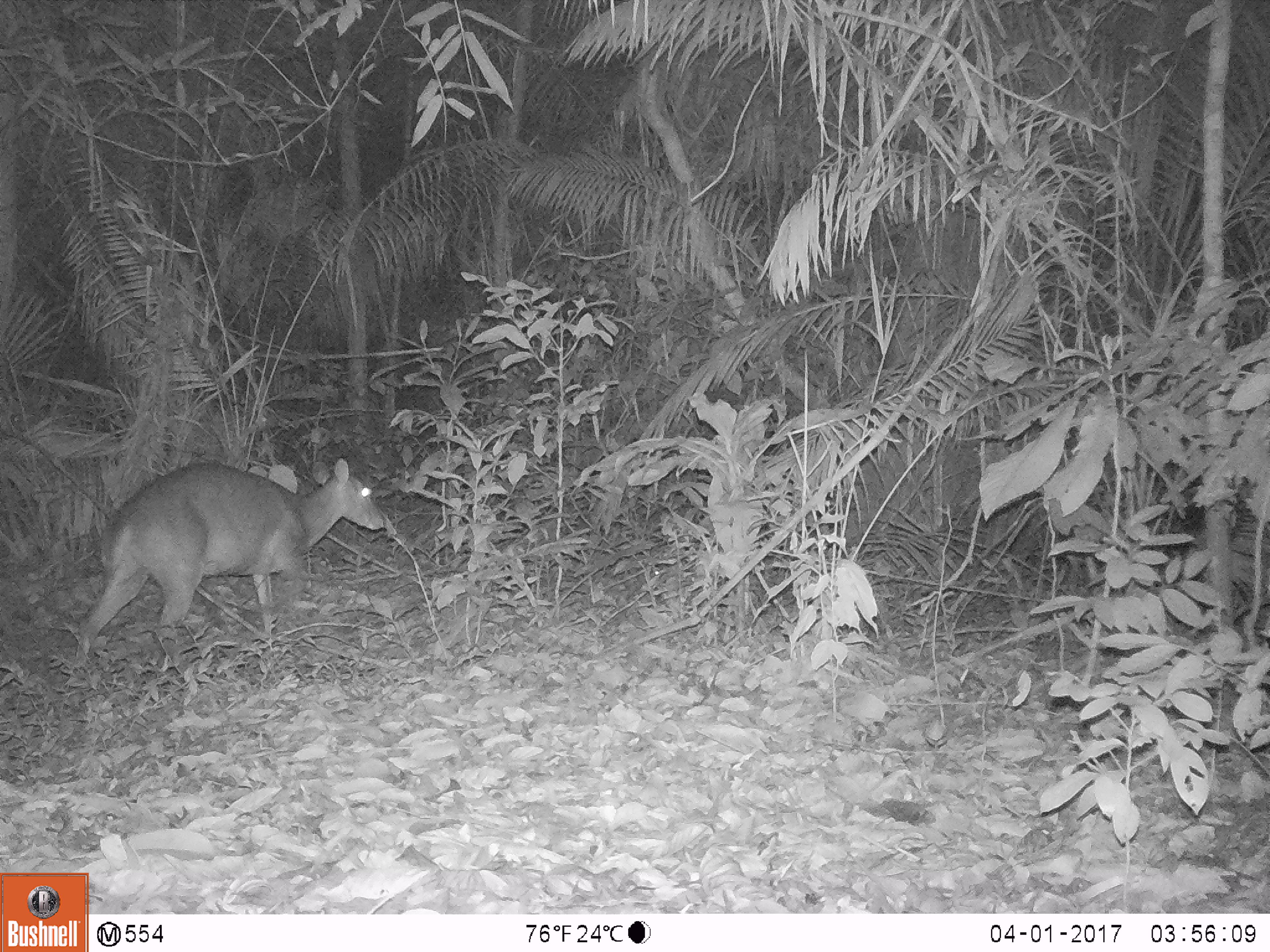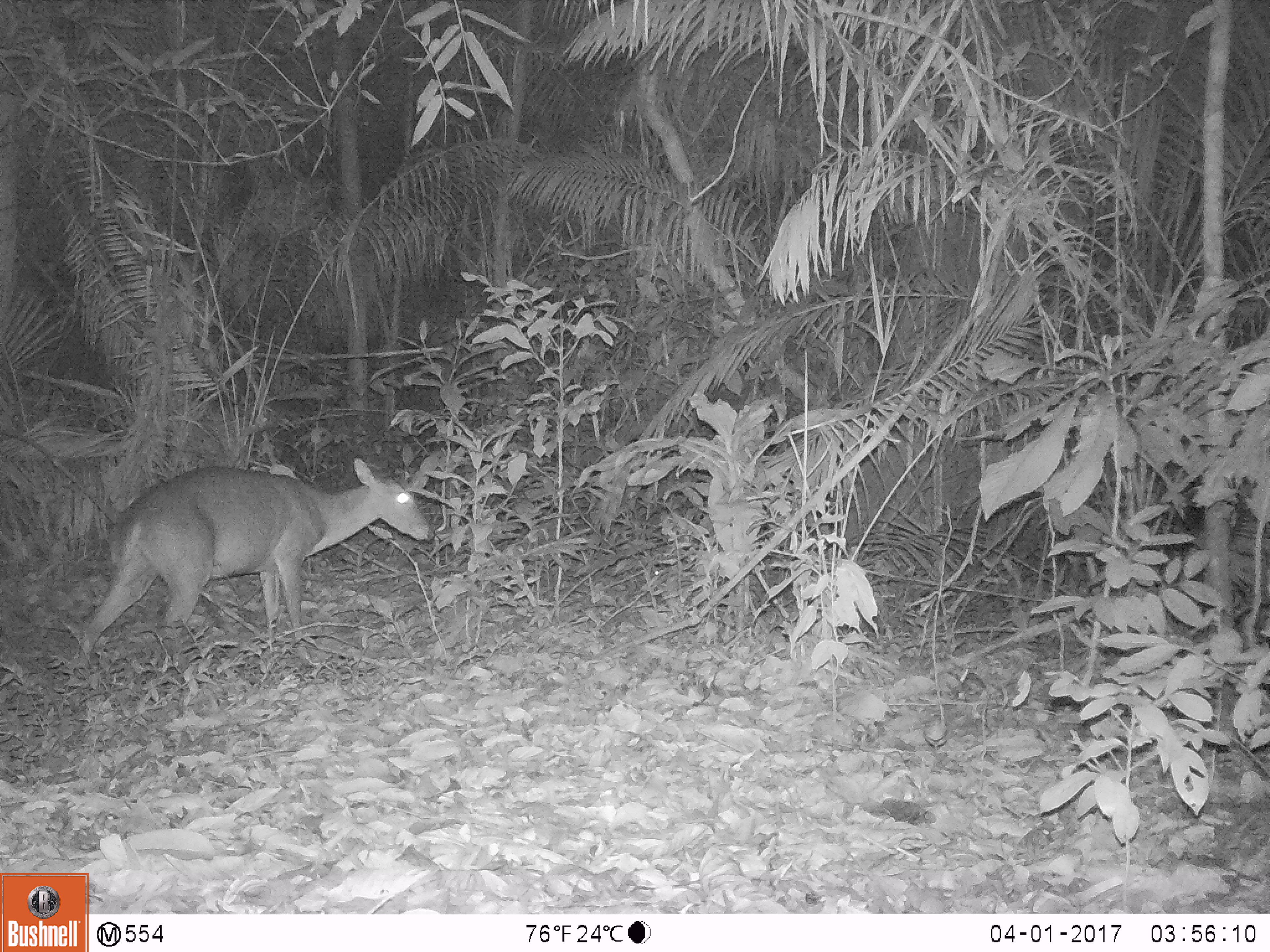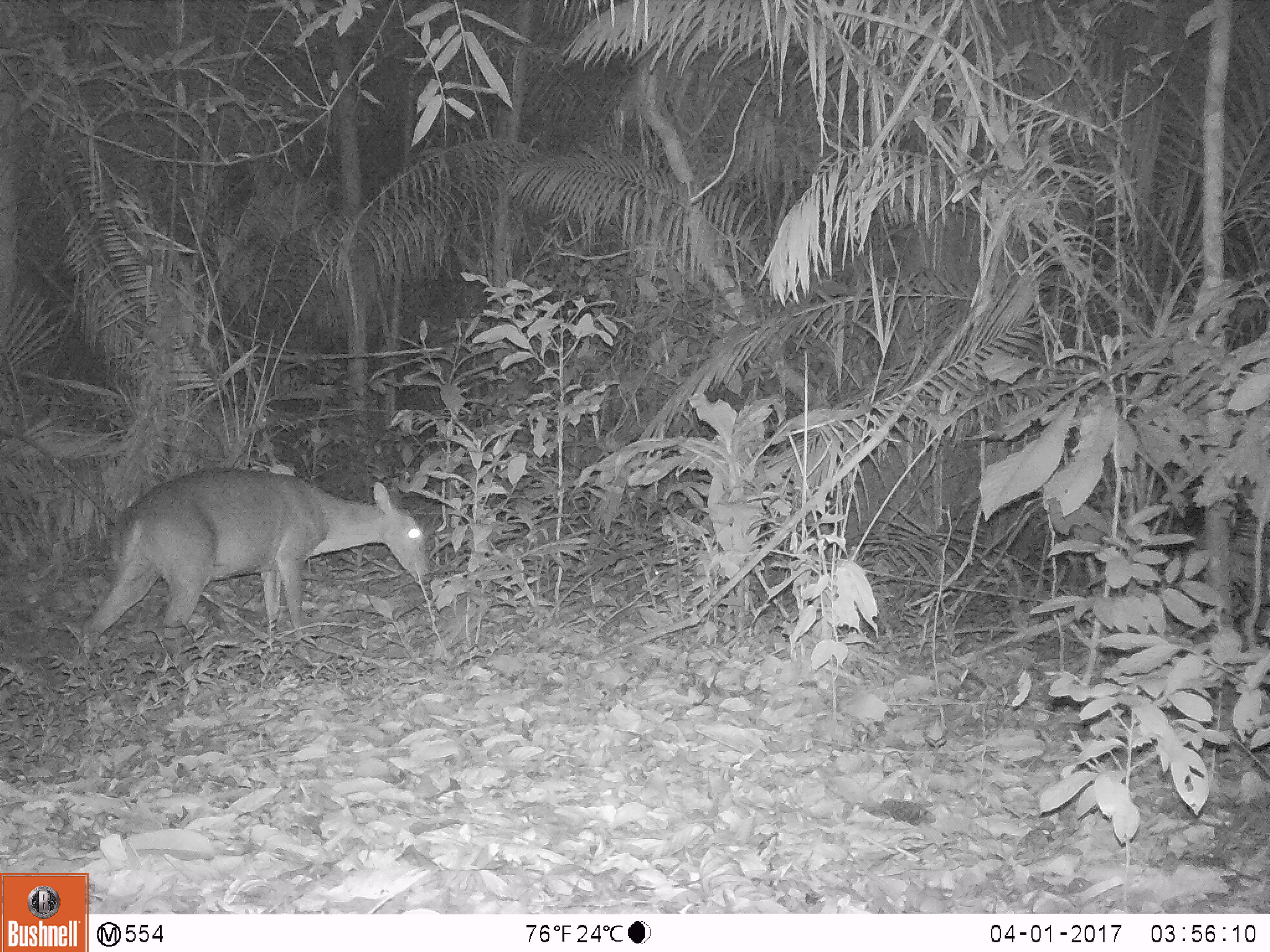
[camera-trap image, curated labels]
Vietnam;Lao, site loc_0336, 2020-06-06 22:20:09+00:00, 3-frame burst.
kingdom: Animalia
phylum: Chordata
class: Mammalia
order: Artiodactyla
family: Cervidae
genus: Muntiacus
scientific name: Muntiacus vuquangensis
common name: large-antlered muntjac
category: large antlered muntjac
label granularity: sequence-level